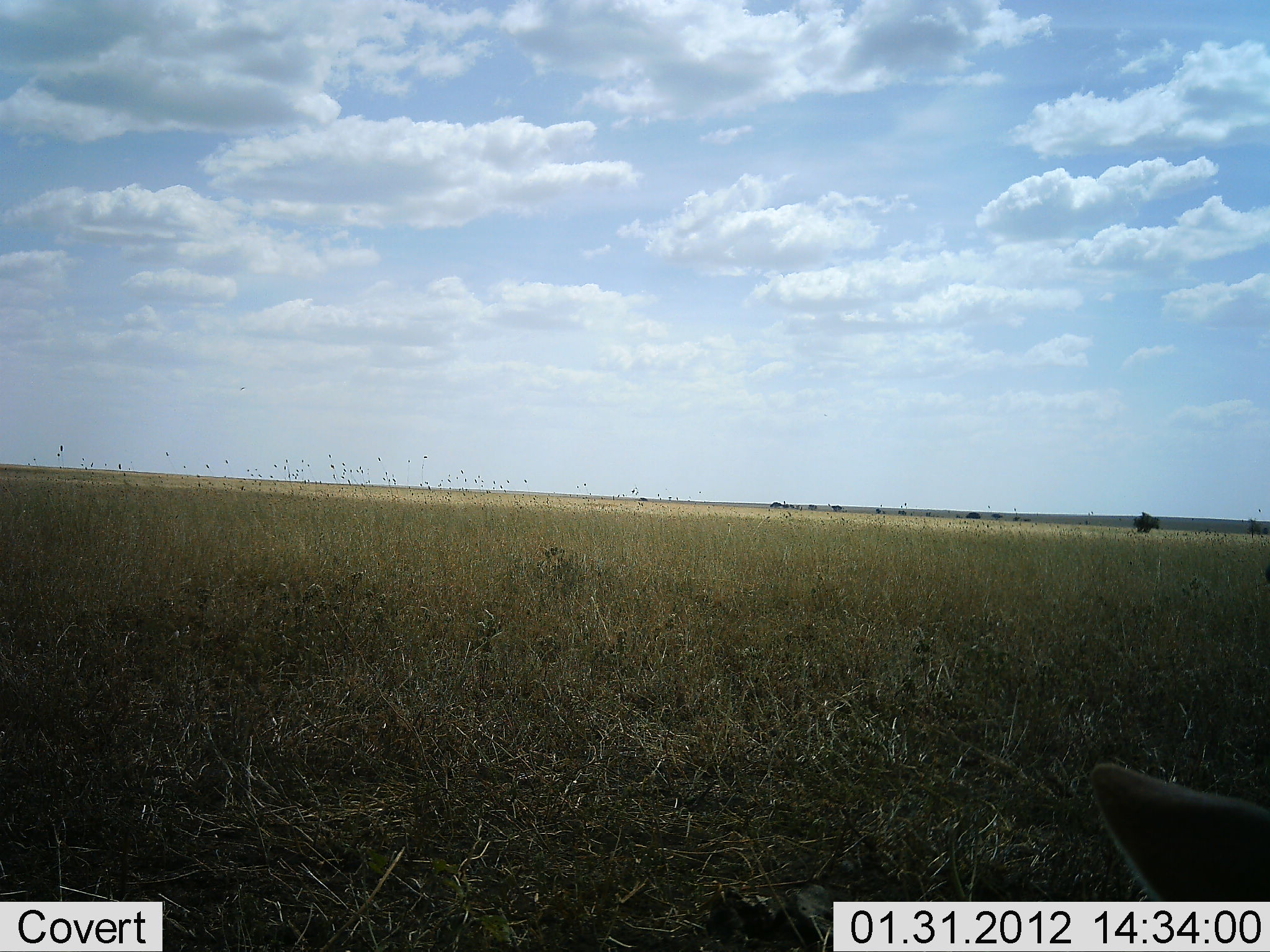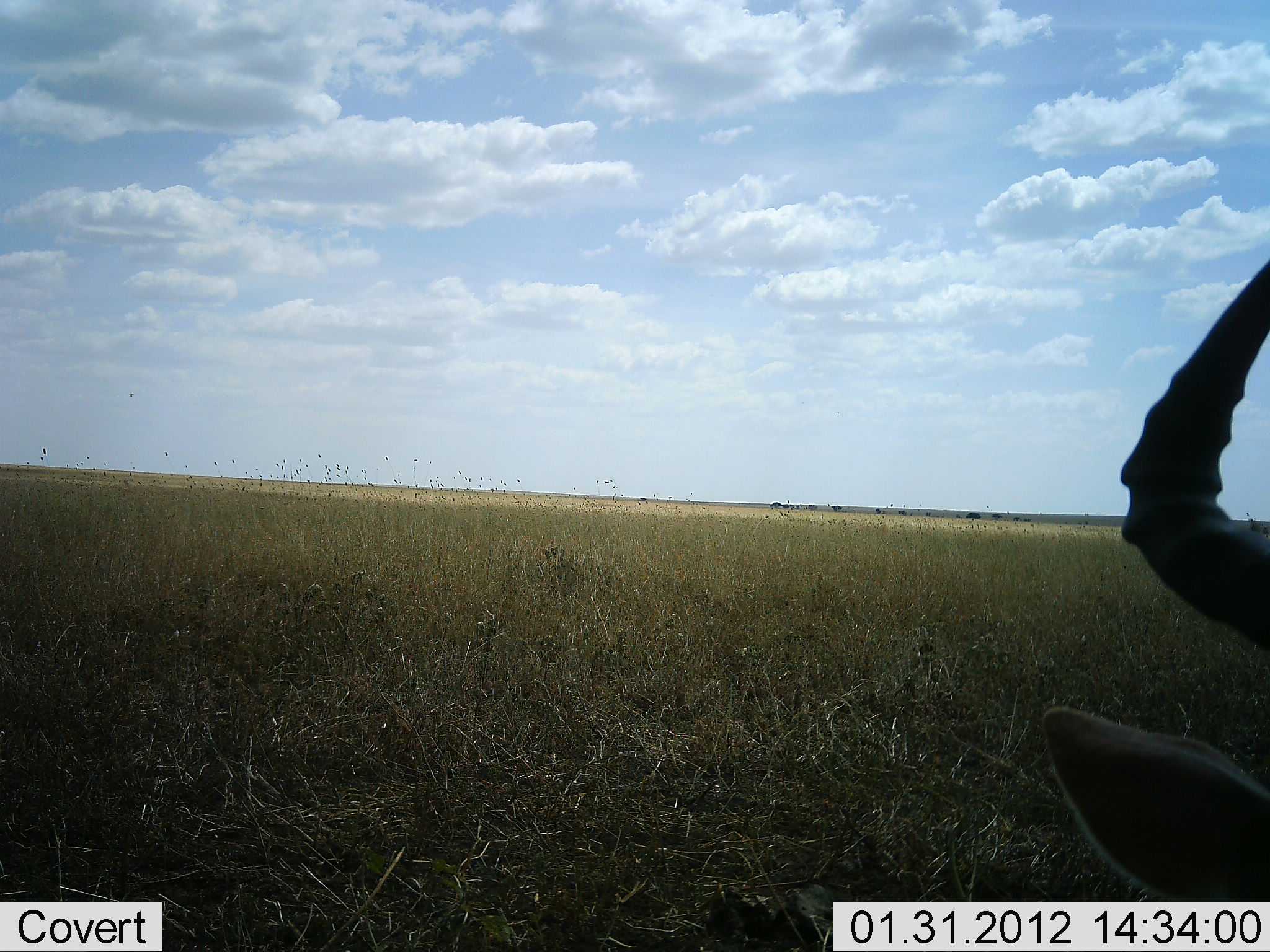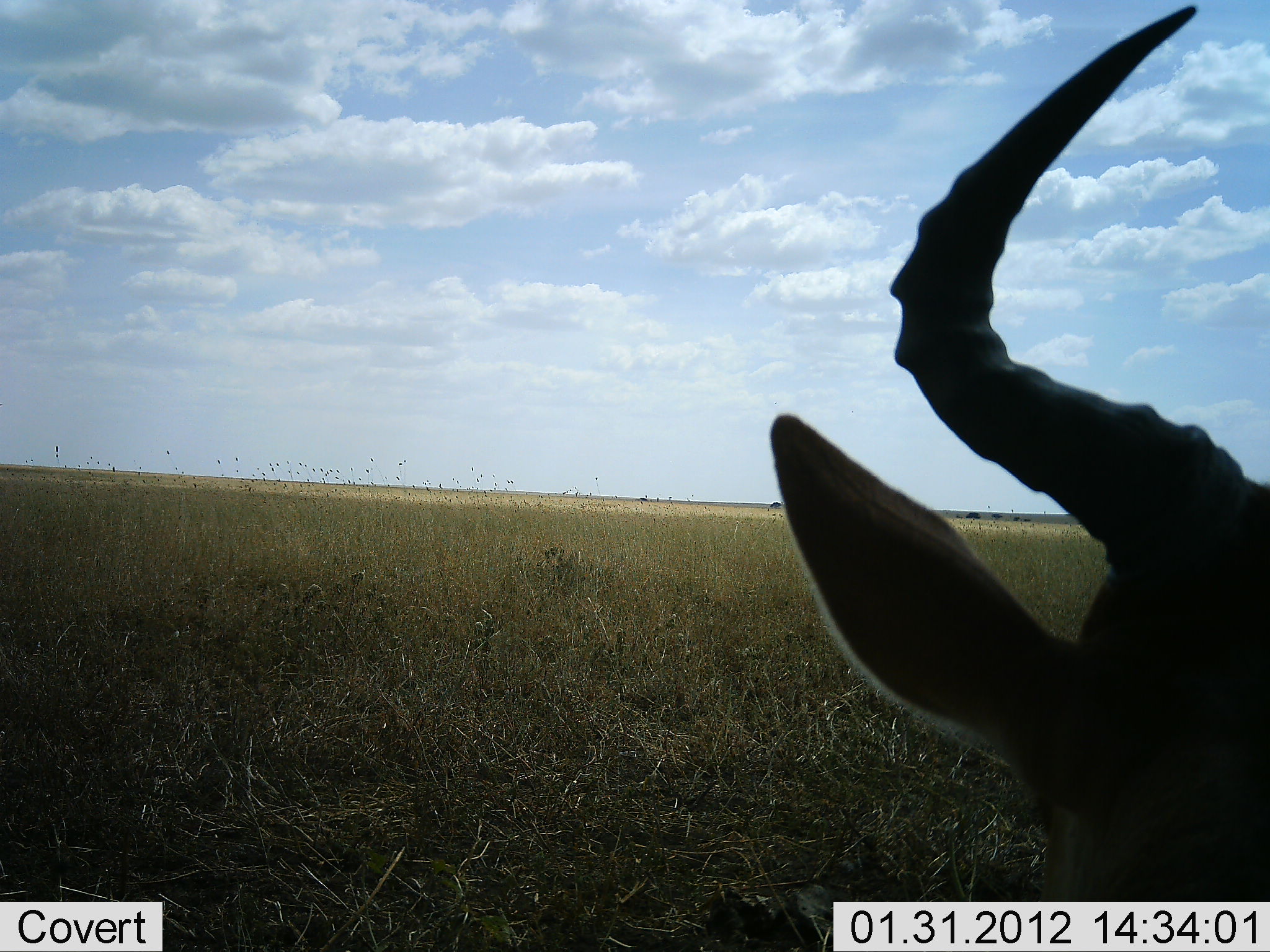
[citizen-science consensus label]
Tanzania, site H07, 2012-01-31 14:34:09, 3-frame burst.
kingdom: Animalia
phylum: Chordata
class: Mammalia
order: Artiodactyla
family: Bovidae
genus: Alcelaphus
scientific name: Alcelaphus buselaphus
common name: hartebeest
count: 1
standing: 50%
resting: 29%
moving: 21%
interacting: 0%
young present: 0%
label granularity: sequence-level